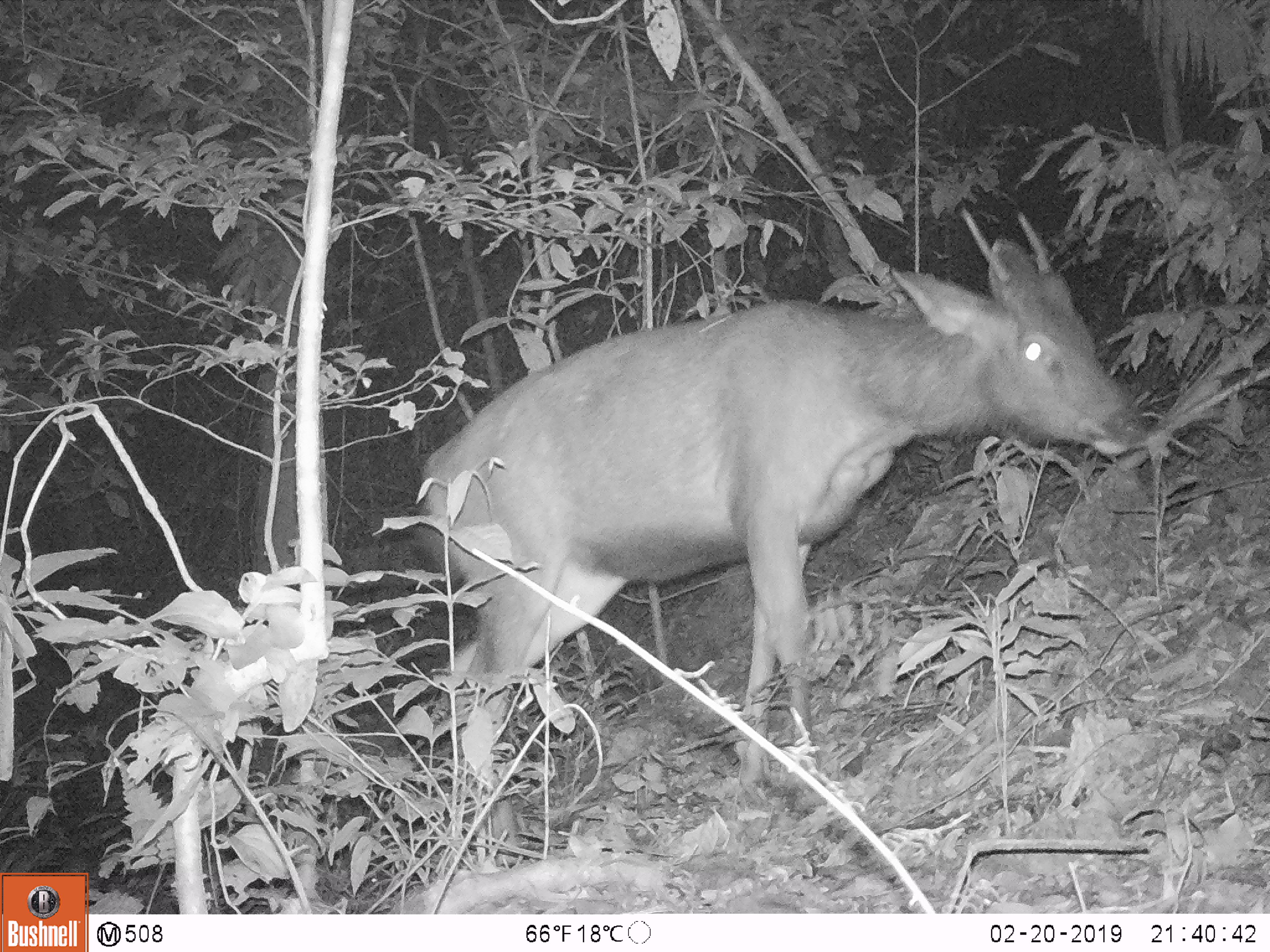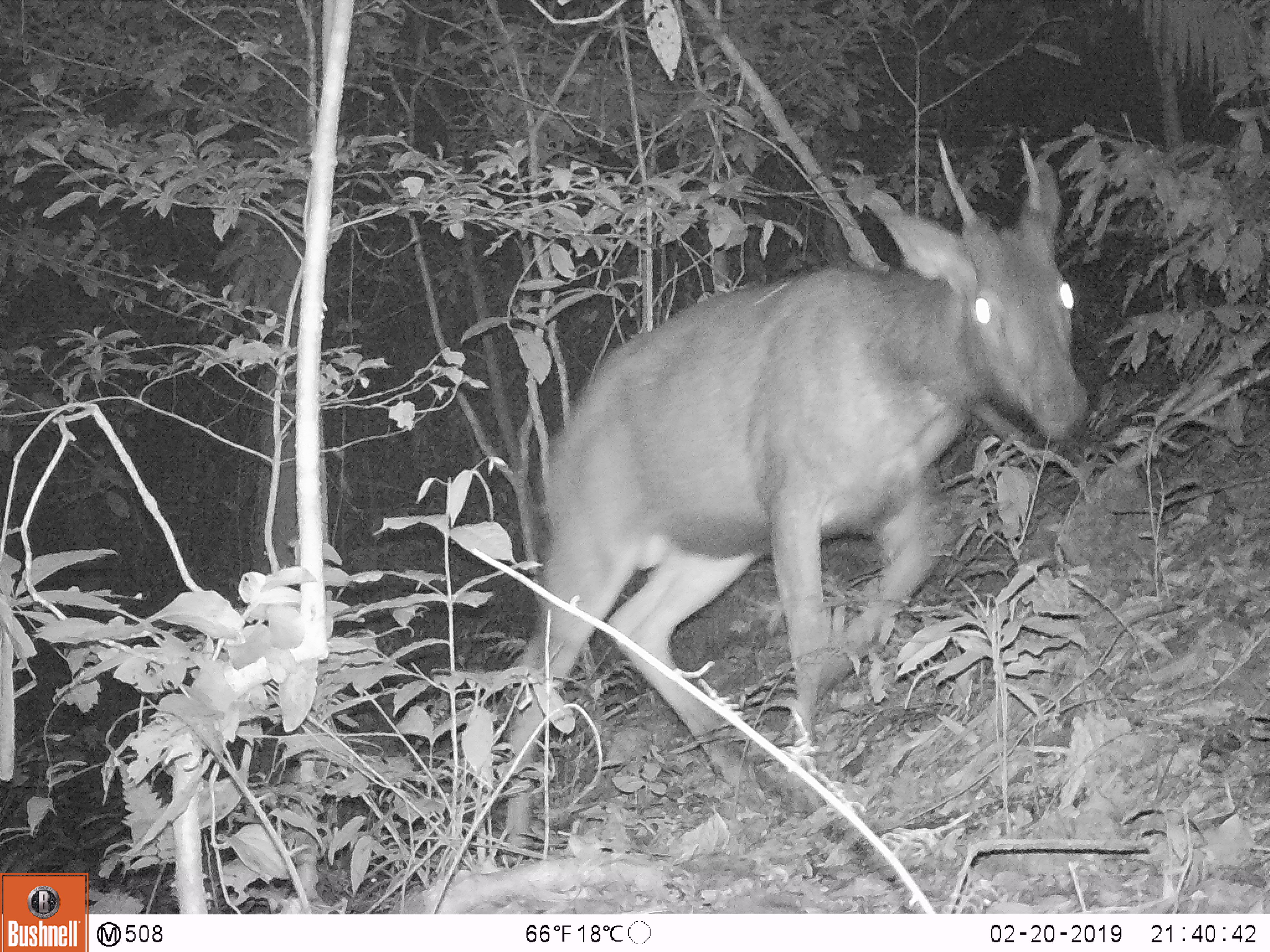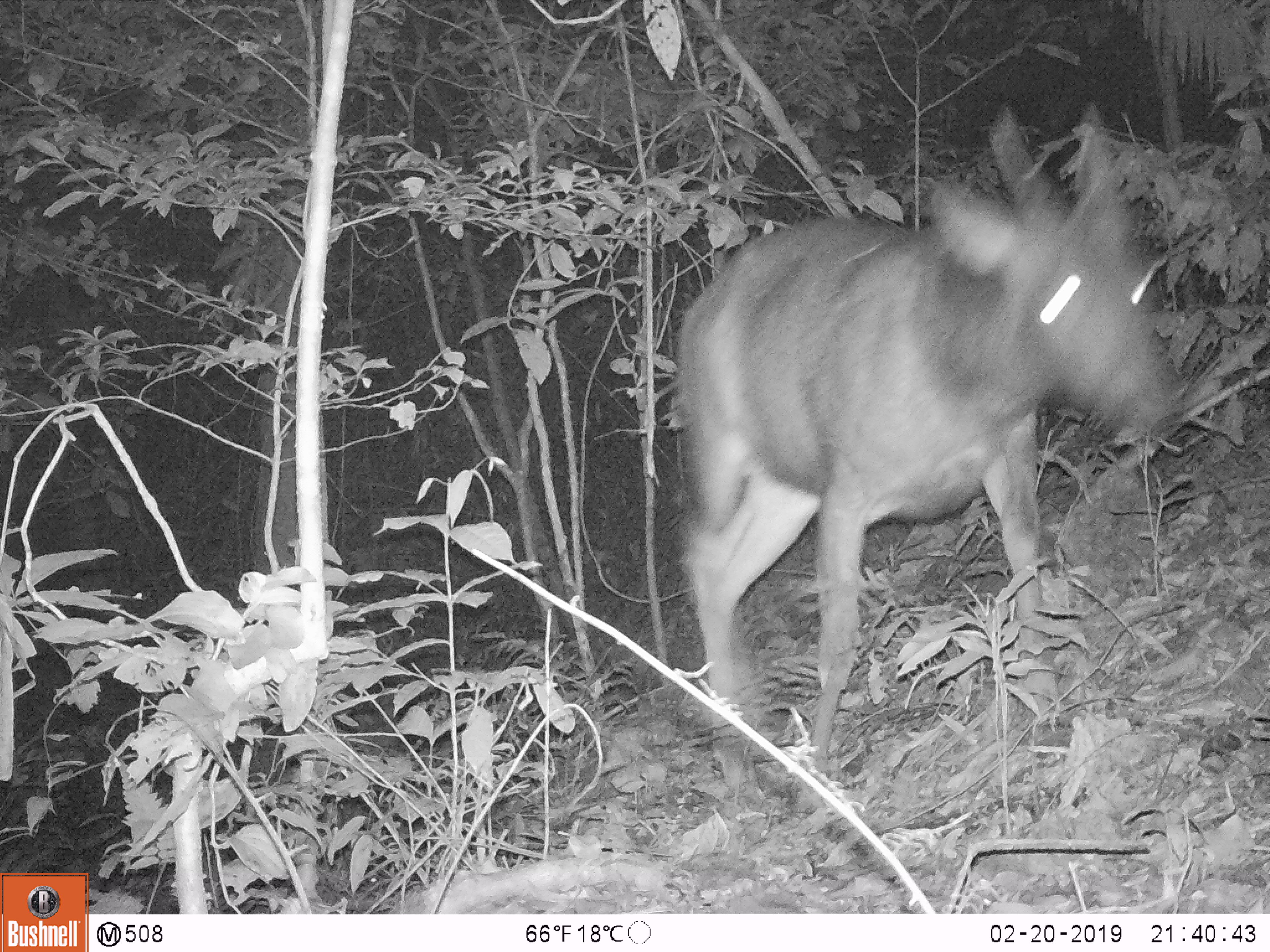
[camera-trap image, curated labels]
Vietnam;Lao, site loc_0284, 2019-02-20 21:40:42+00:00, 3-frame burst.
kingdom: Animalia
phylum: Chordata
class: Mammalia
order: Artiodactyla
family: Cervidae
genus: Rusa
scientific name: Rusa unicolor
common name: sambar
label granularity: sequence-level